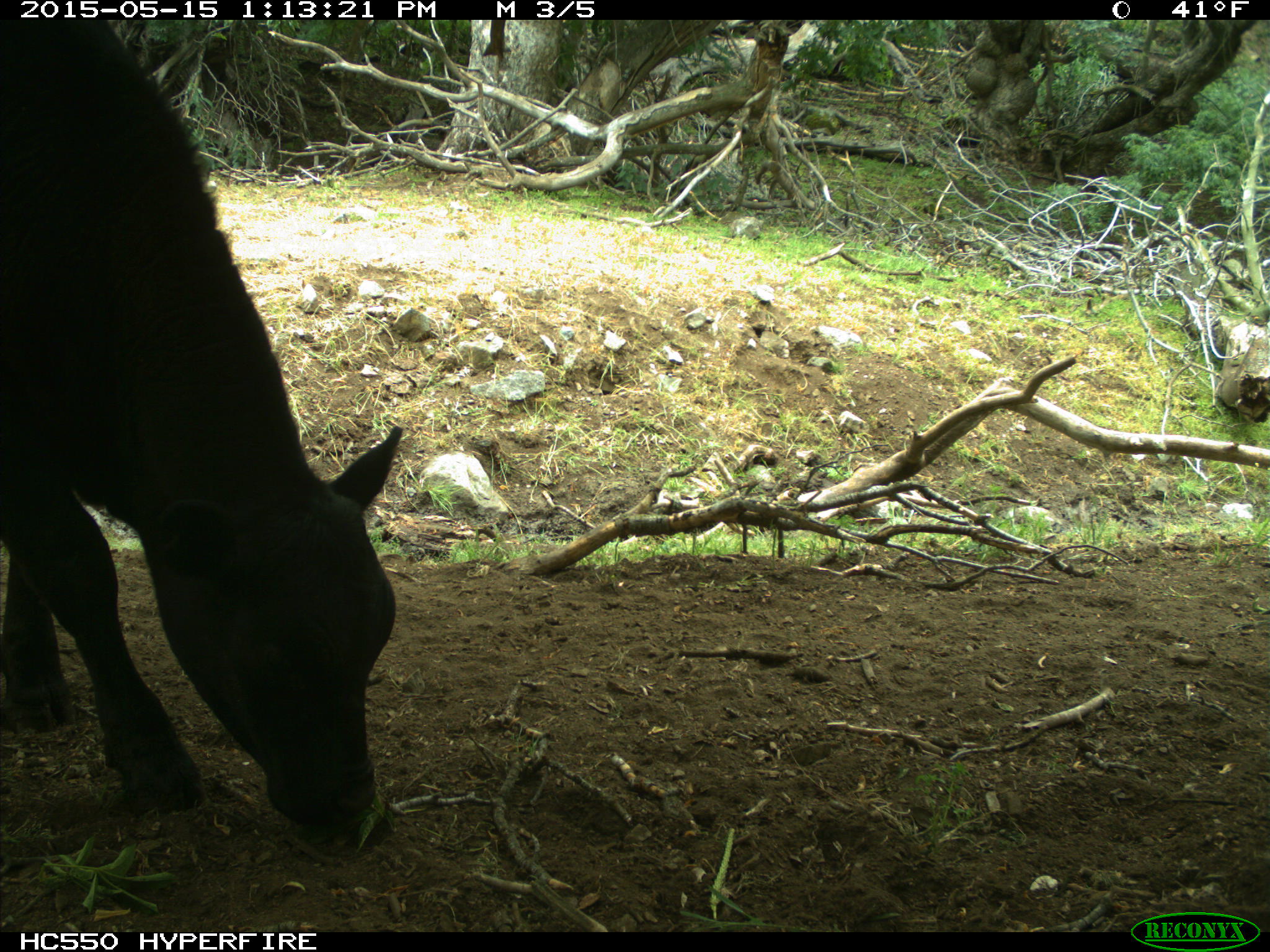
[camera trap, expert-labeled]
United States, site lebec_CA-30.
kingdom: Animalia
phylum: Chordata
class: Mammalia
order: Artiodactyla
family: Bovidae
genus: Bos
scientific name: Bos taurus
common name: domestic cow